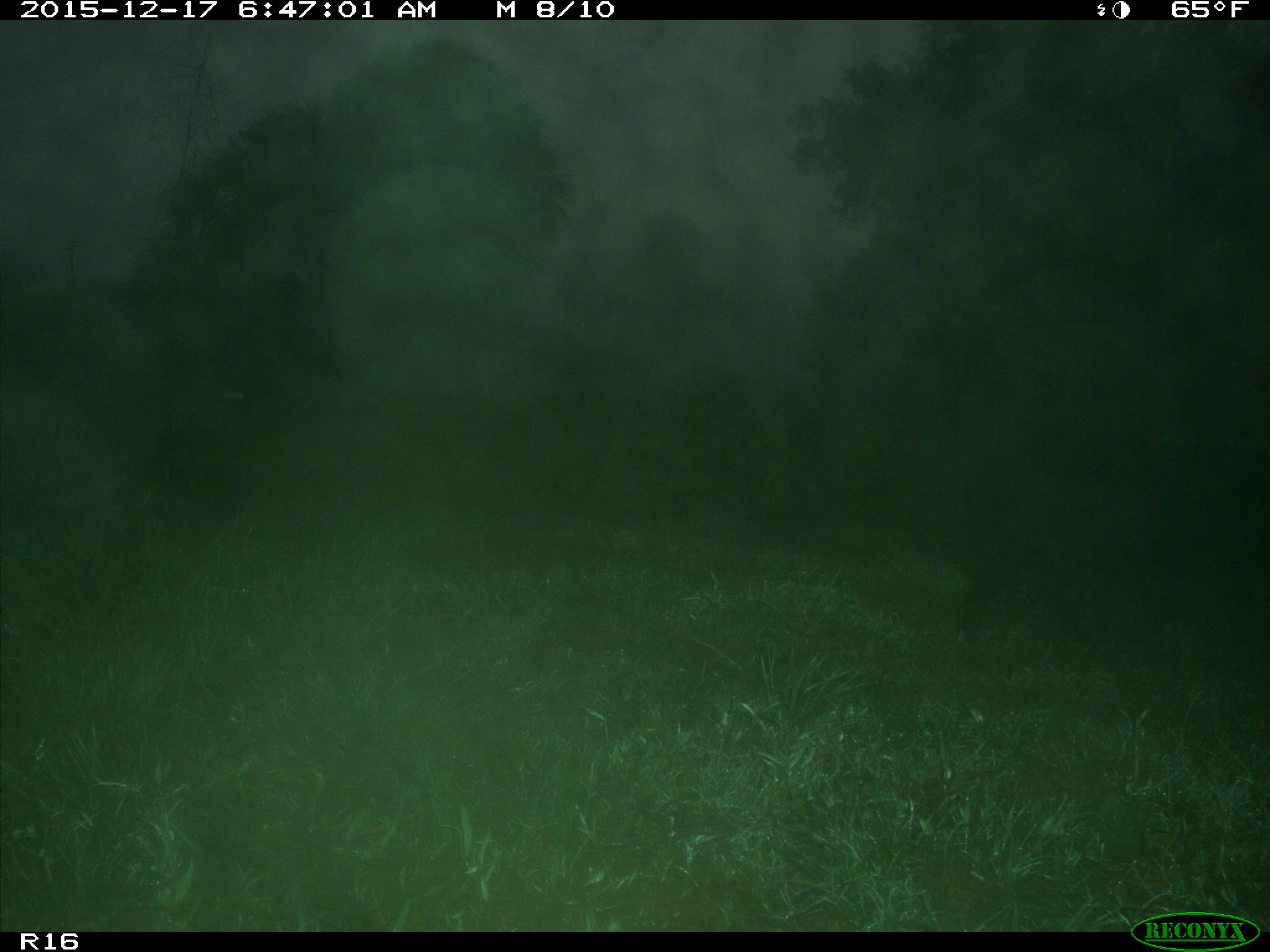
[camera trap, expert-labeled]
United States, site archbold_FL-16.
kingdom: Animalia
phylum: Chordata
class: Mammalia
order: Artiodactyla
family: Suidae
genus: Sus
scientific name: Sus scrofa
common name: wild boar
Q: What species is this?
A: Sus scrofa (wild boar).